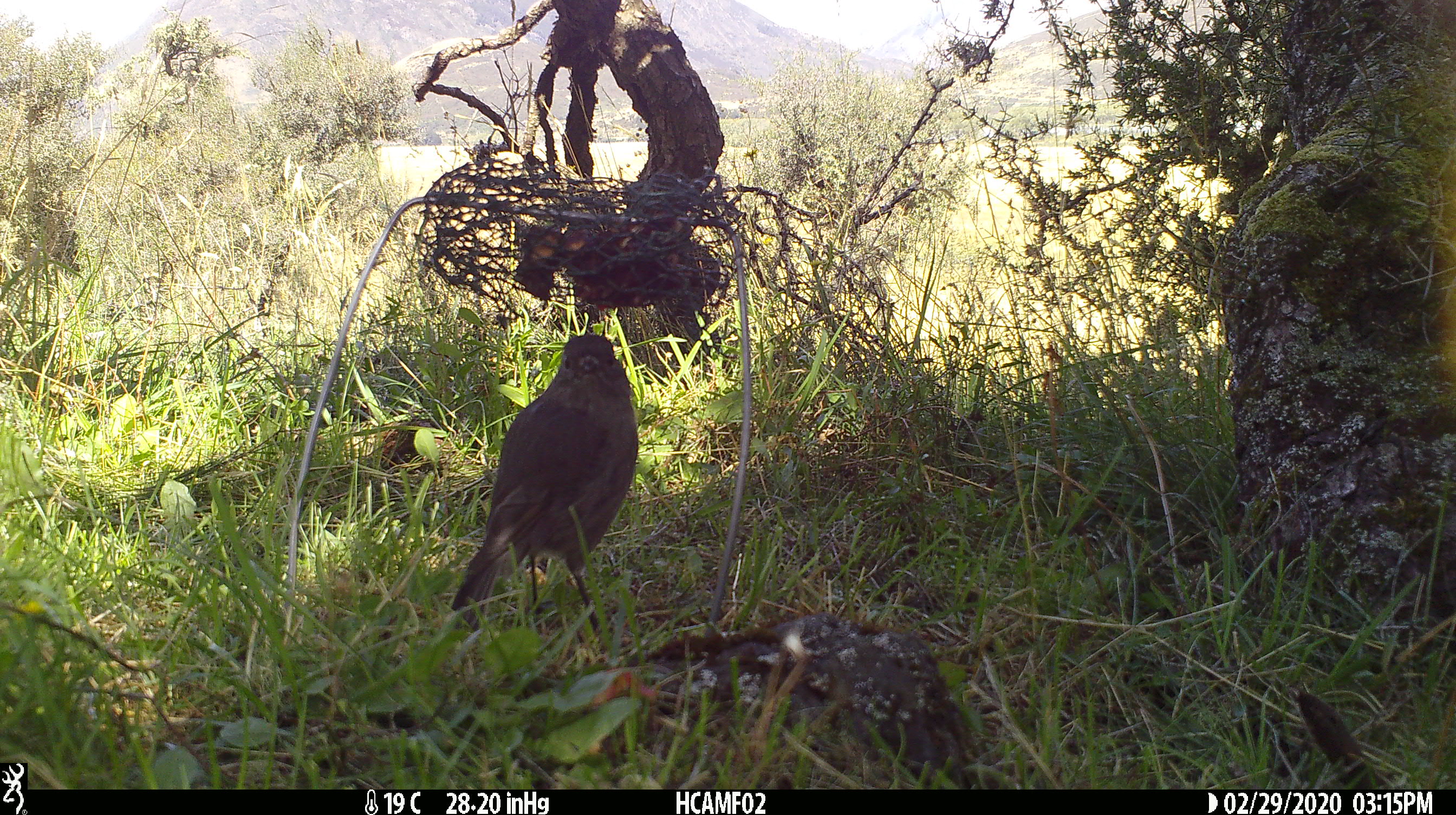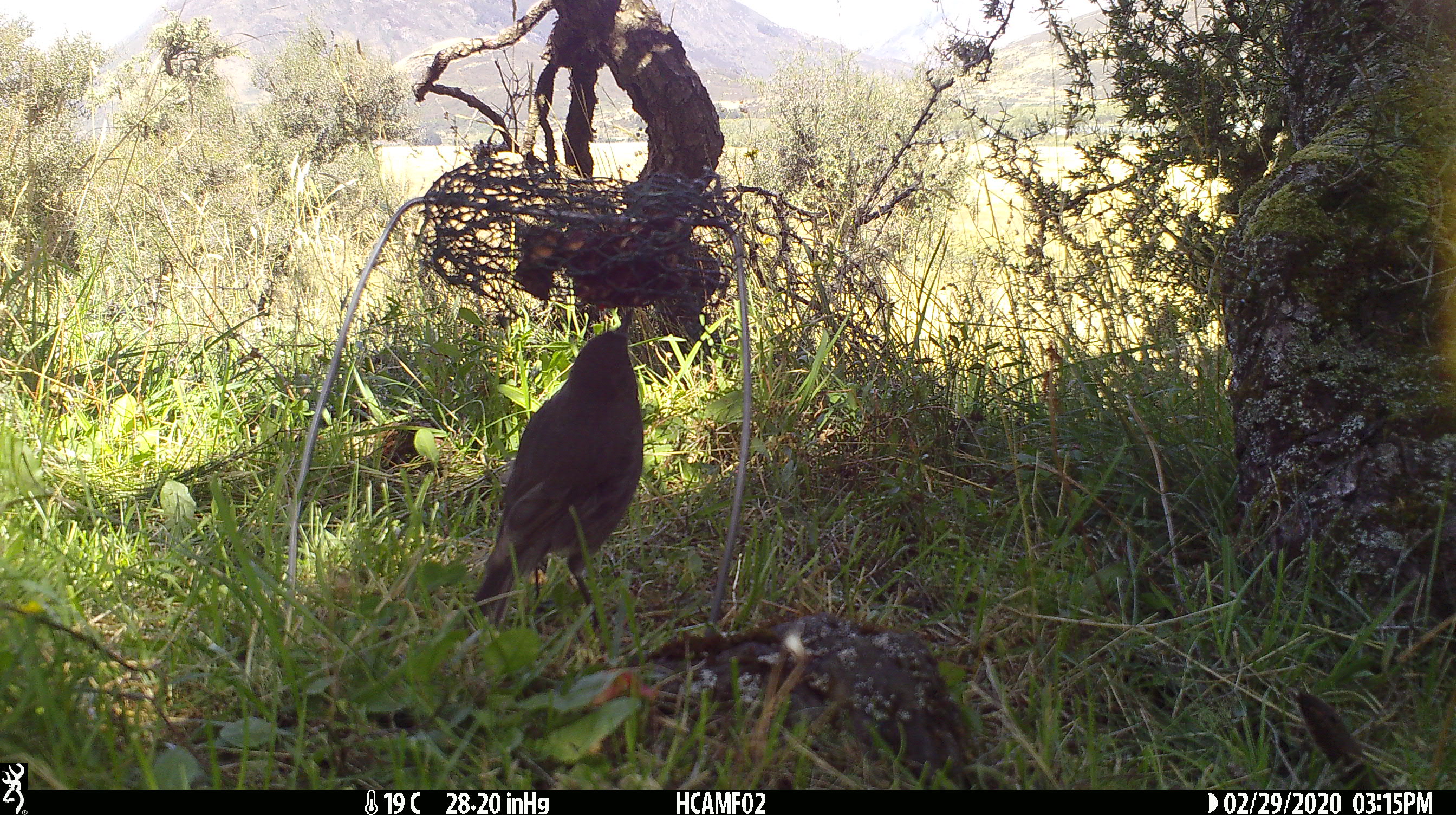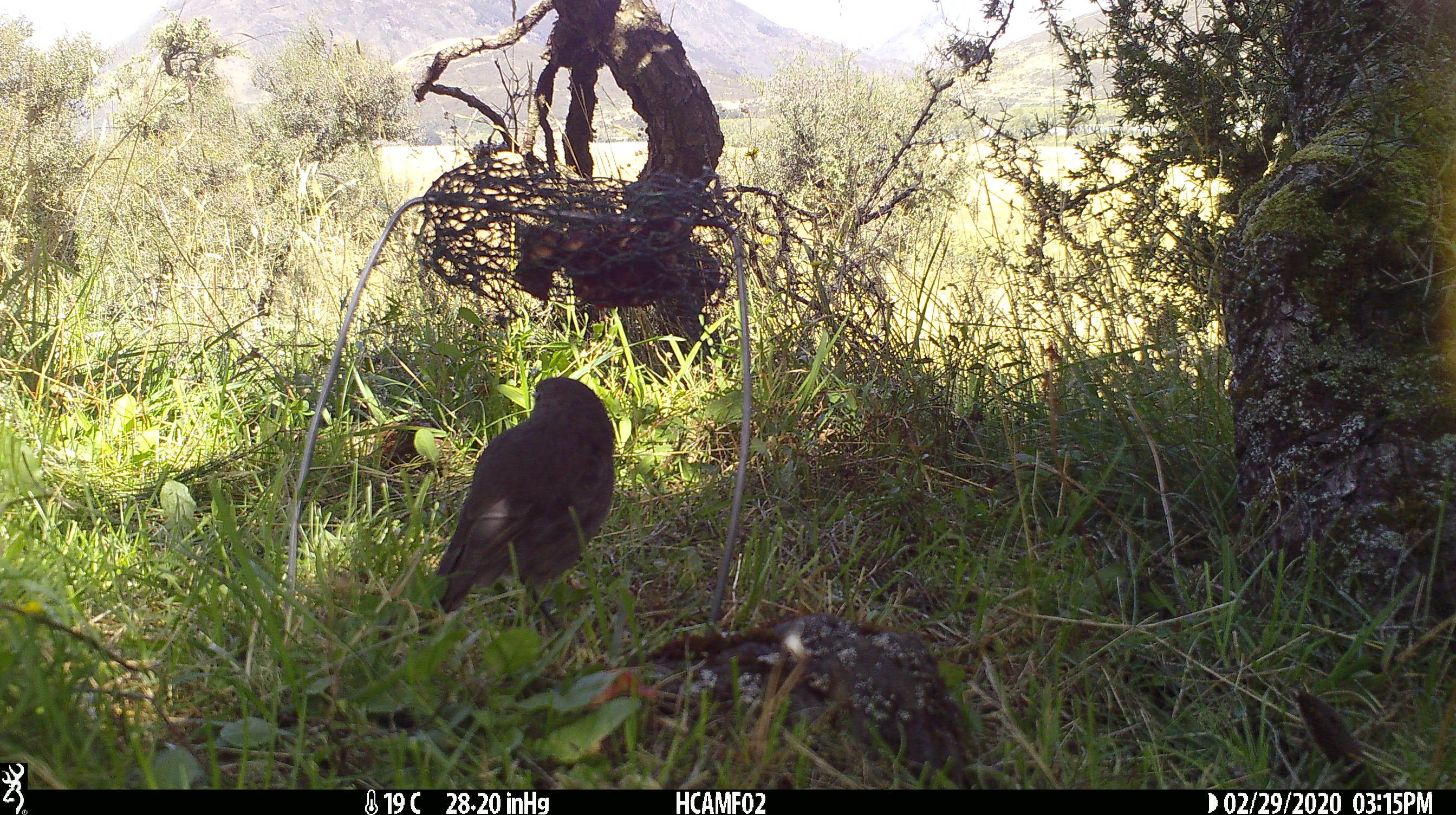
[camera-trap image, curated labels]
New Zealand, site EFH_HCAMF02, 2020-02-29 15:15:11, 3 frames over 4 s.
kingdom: Animalia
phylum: Chordata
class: Aves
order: Passeriformes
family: Petroicidae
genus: Petroica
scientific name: Petroica australis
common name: new zealand robin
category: robin